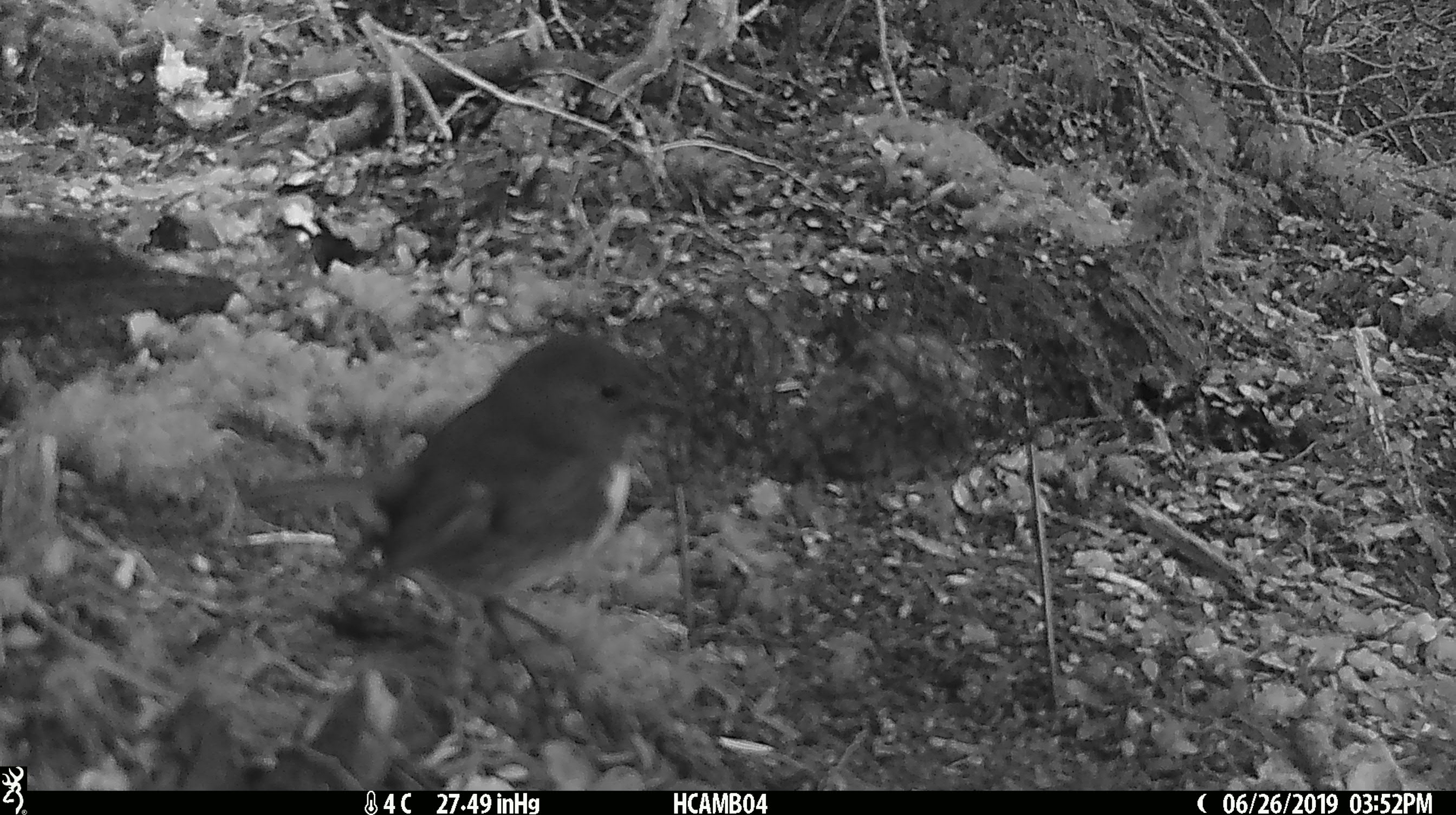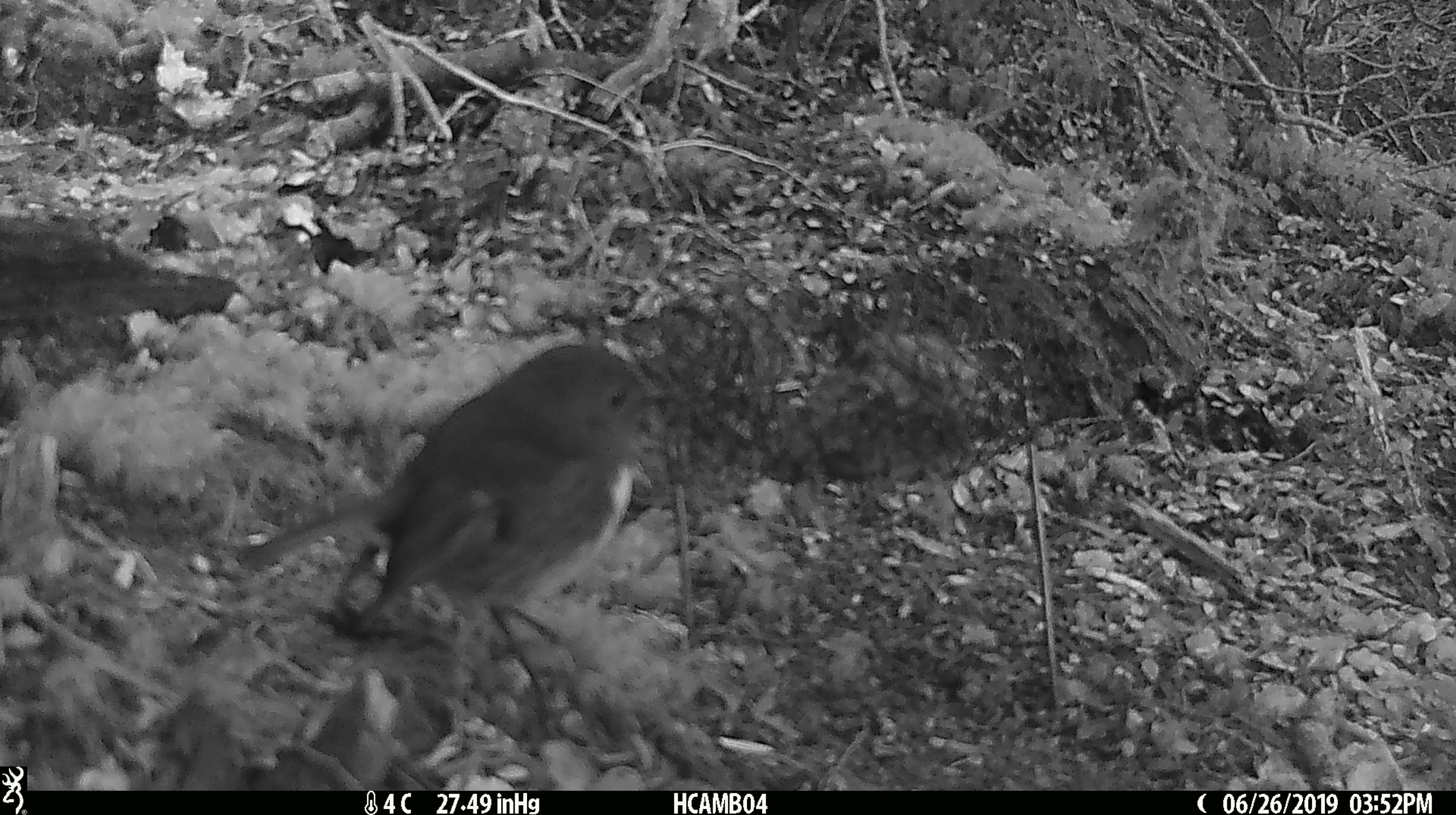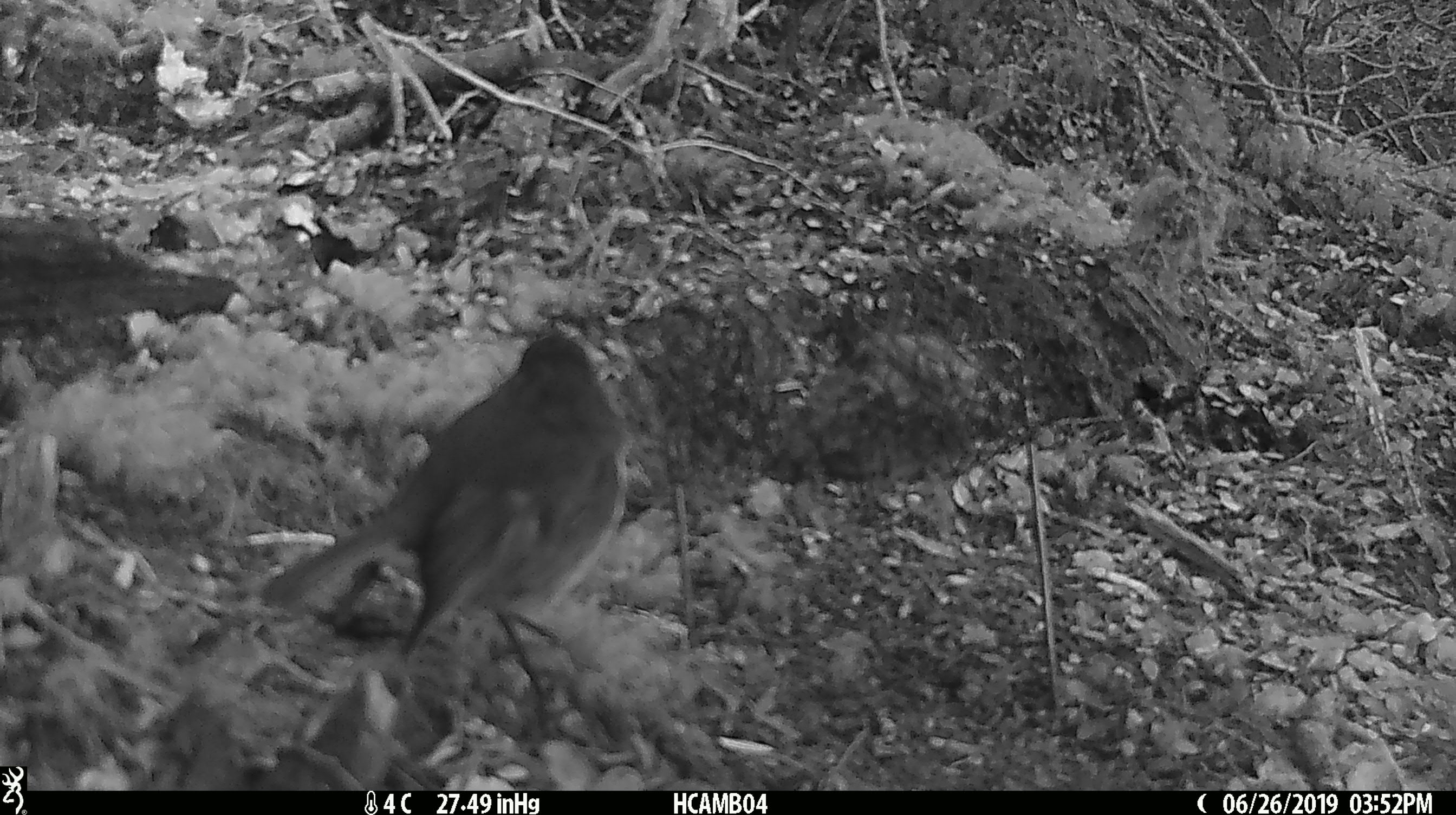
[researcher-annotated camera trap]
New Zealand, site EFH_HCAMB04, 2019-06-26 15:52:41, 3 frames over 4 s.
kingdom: Animalia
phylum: Chordata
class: Aves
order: Passeriformes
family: Petroicidae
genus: Petroica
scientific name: Petroica australis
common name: new zealand robin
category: robin